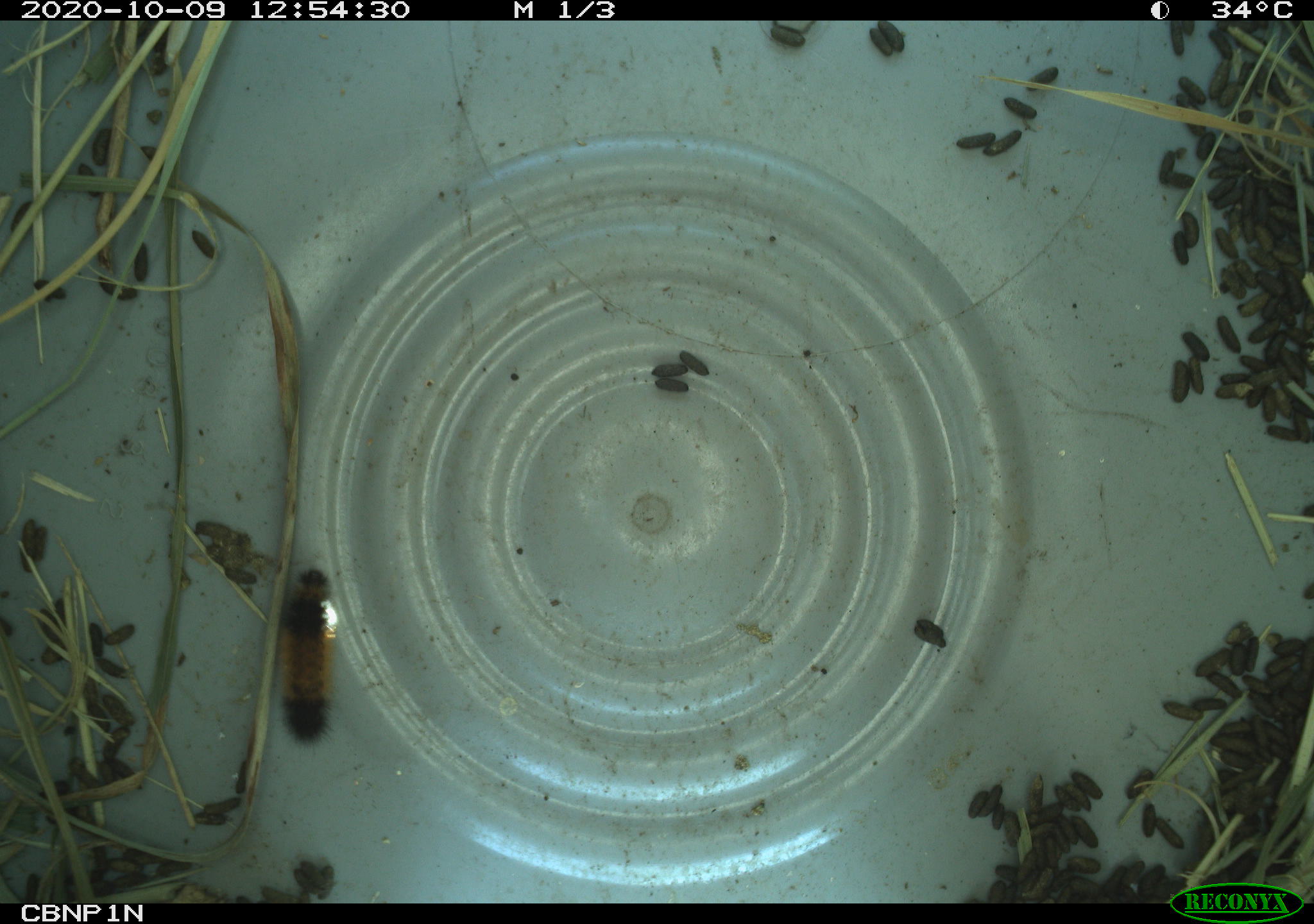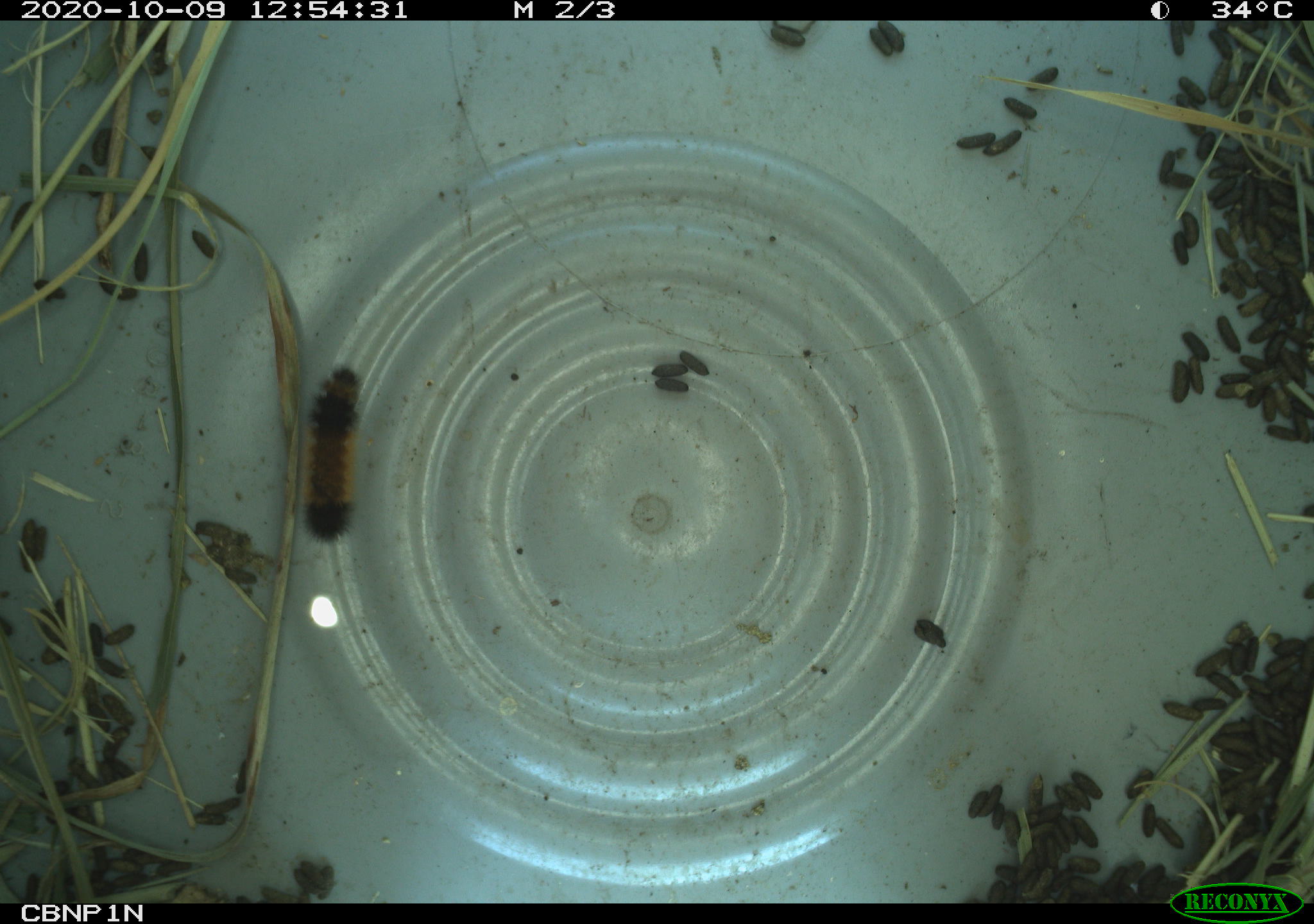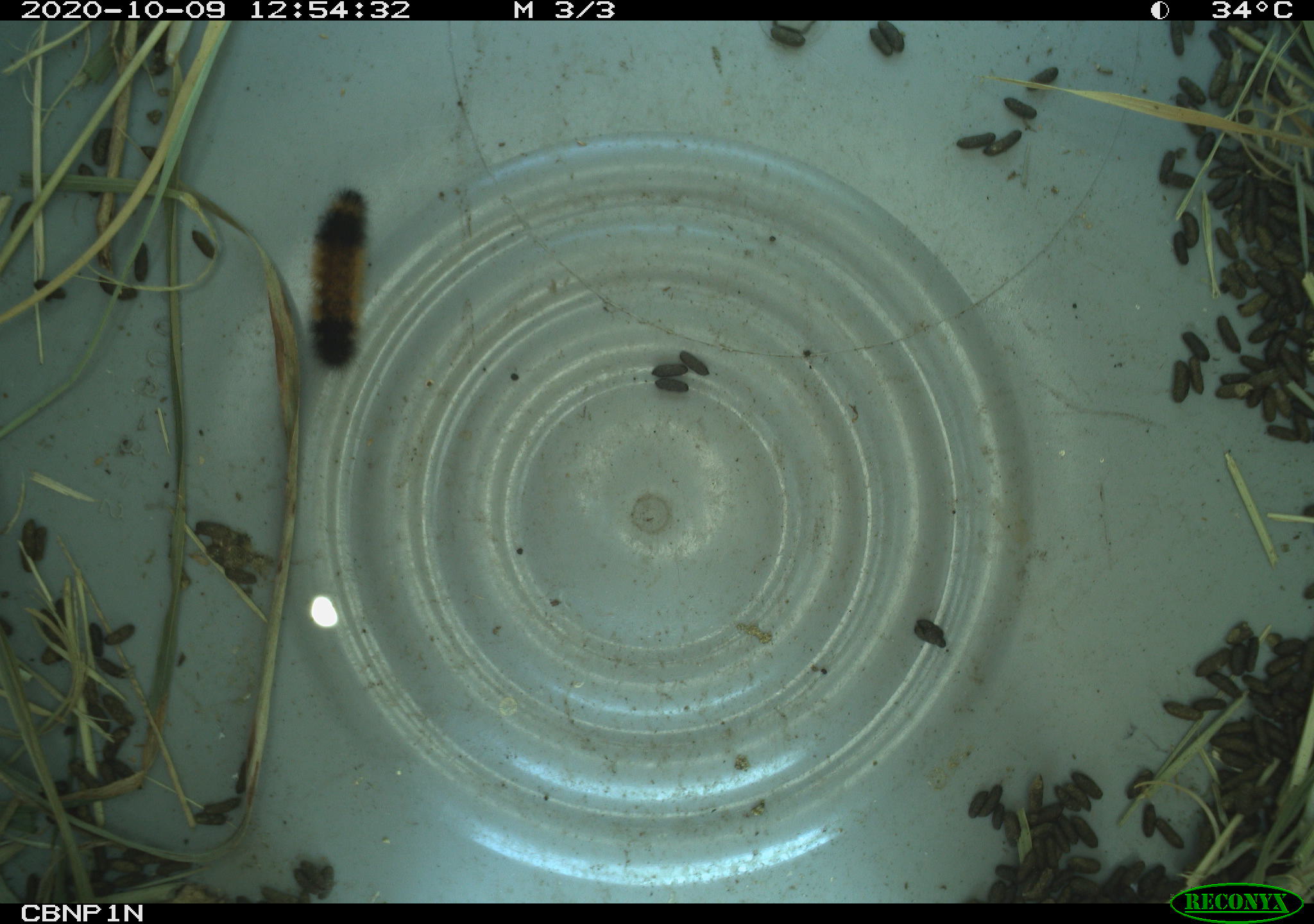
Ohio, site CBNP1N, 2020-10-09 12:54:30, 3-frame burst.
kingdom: Animalia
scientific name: Animalia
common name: animal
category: invertebrate